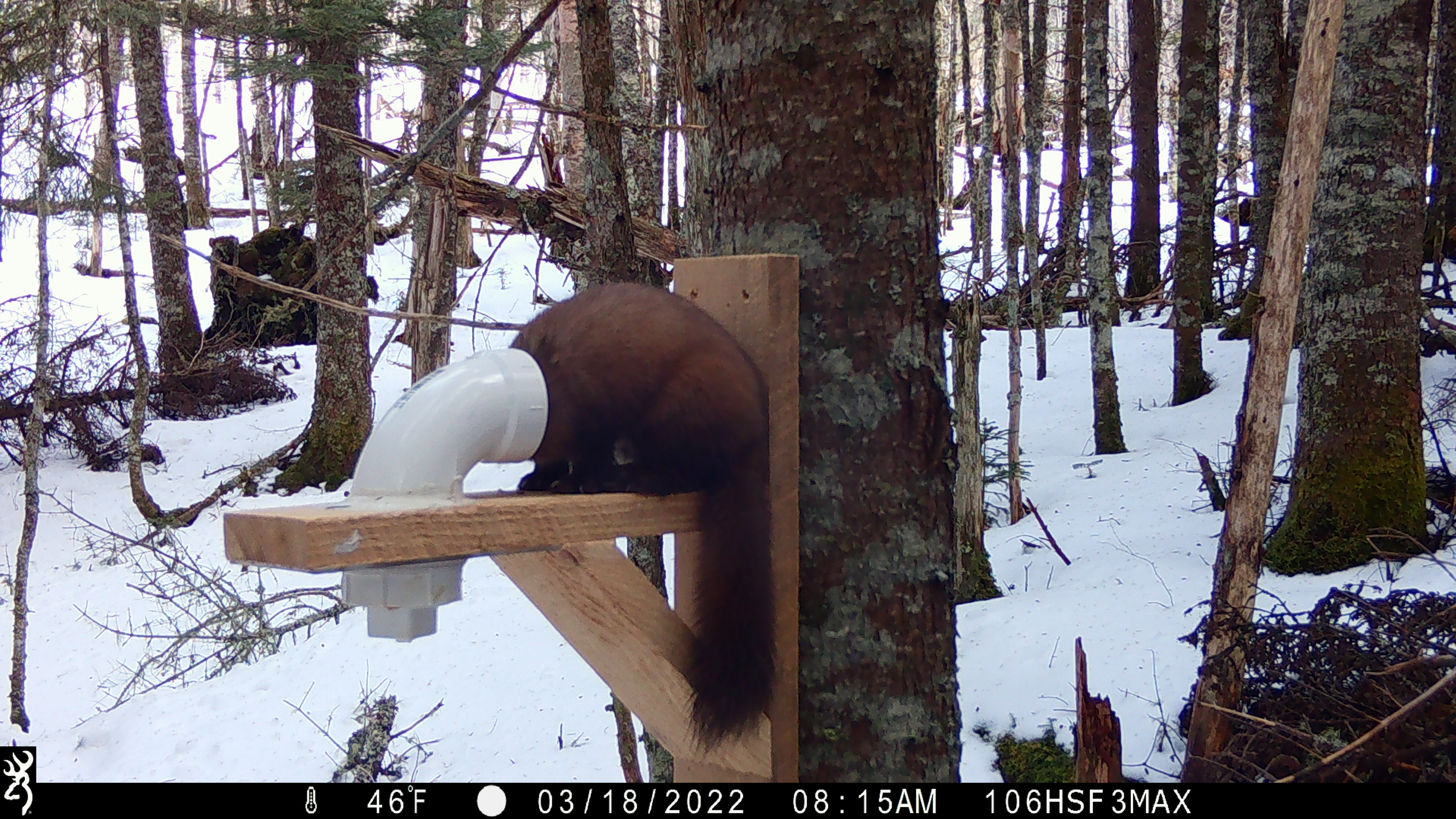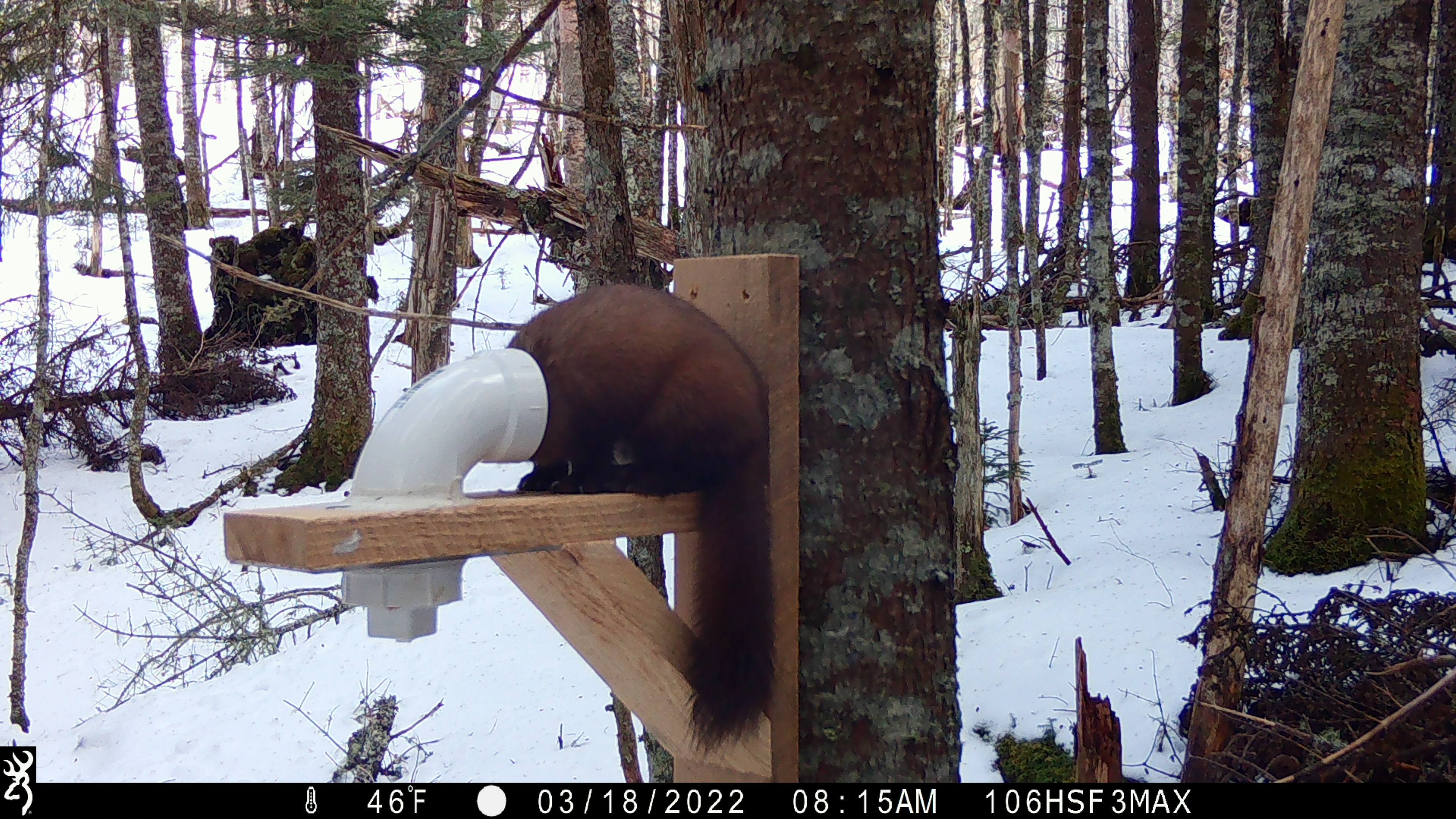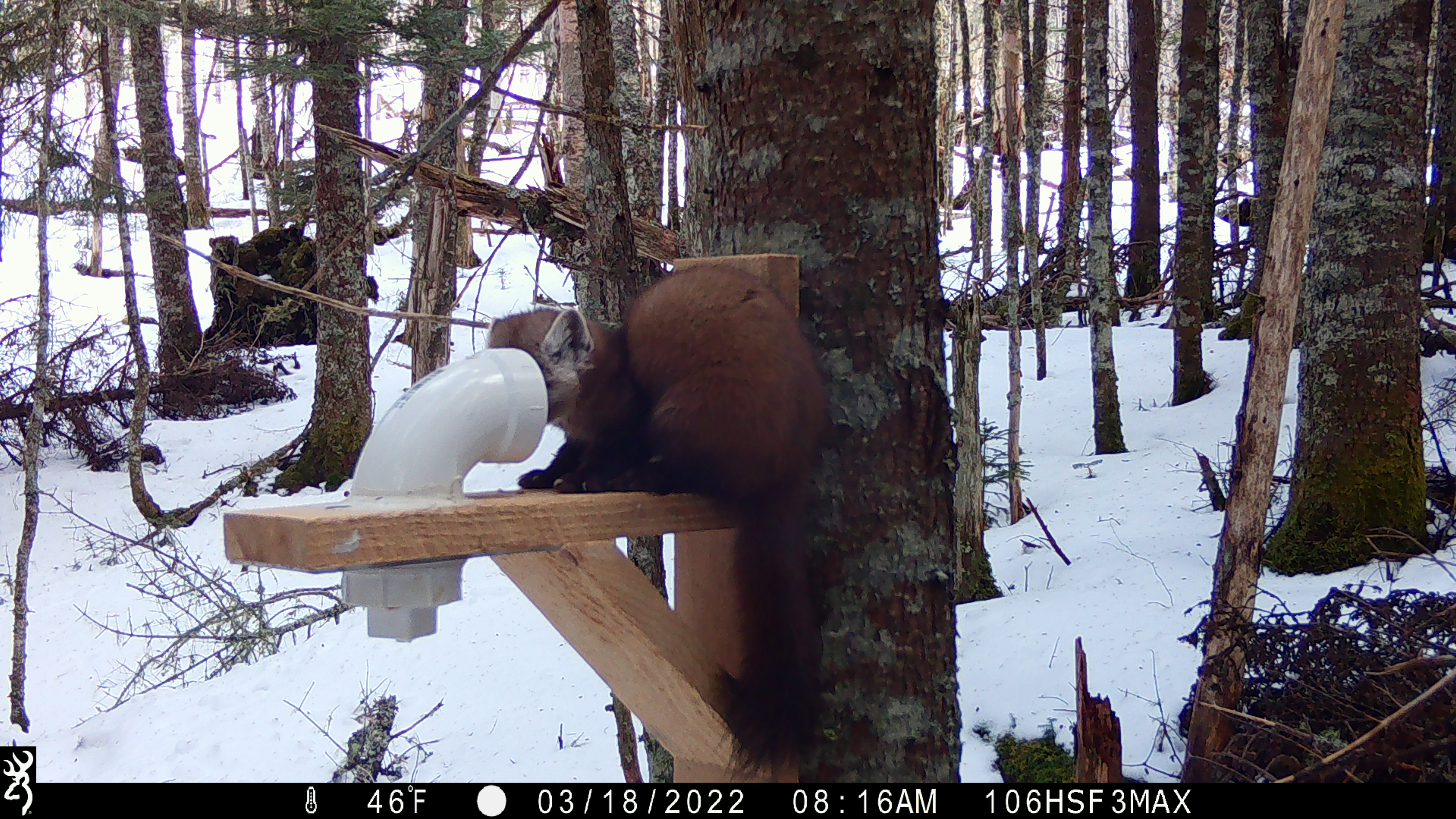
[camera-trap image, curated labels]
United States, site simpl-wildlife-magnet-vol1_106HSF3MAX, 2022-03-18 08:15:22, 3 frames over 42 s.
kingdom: Animalia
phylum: Chordata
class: Mammalia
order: Carnivora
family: Mustelidae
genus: Martes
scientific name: Martes americana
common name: american marten